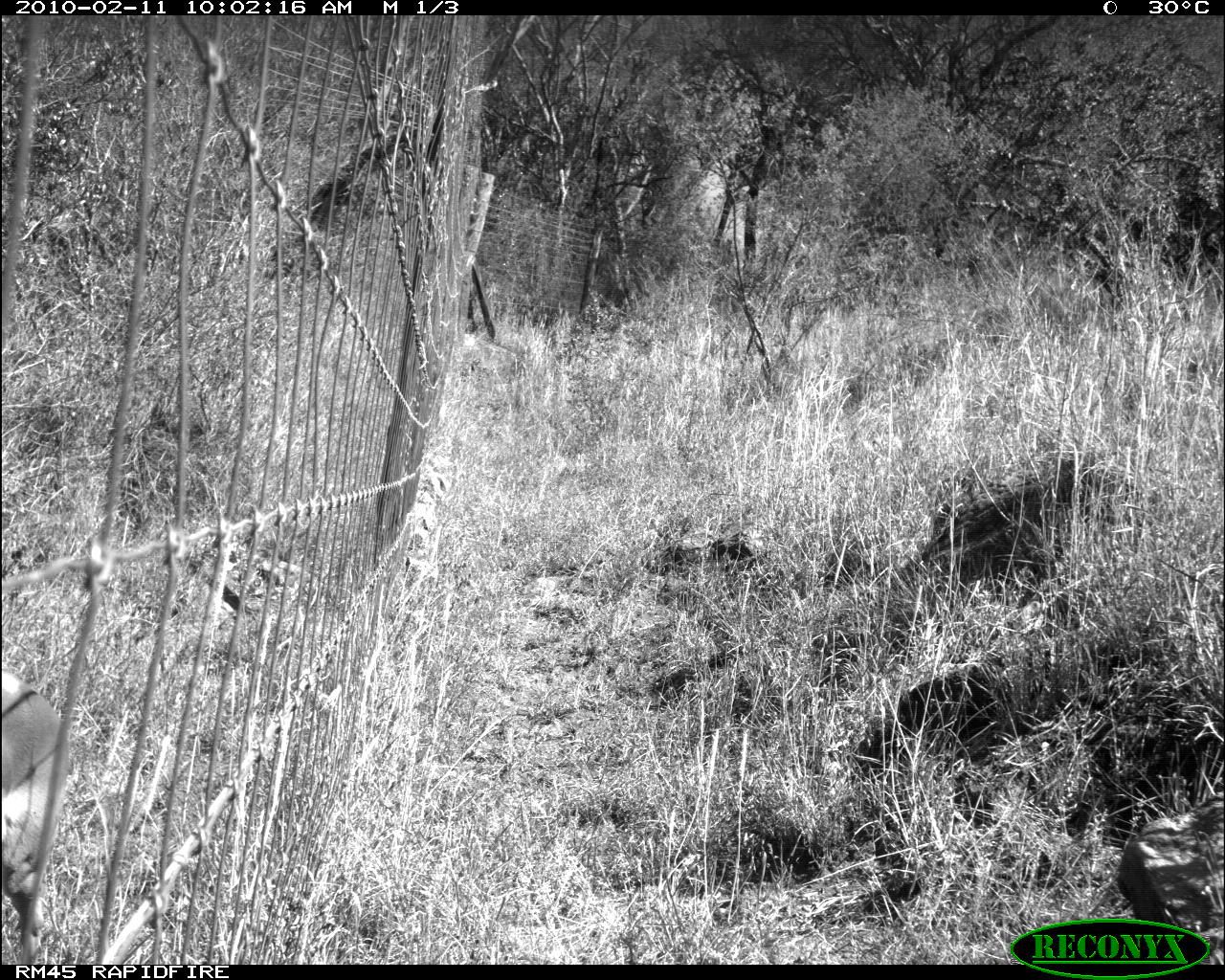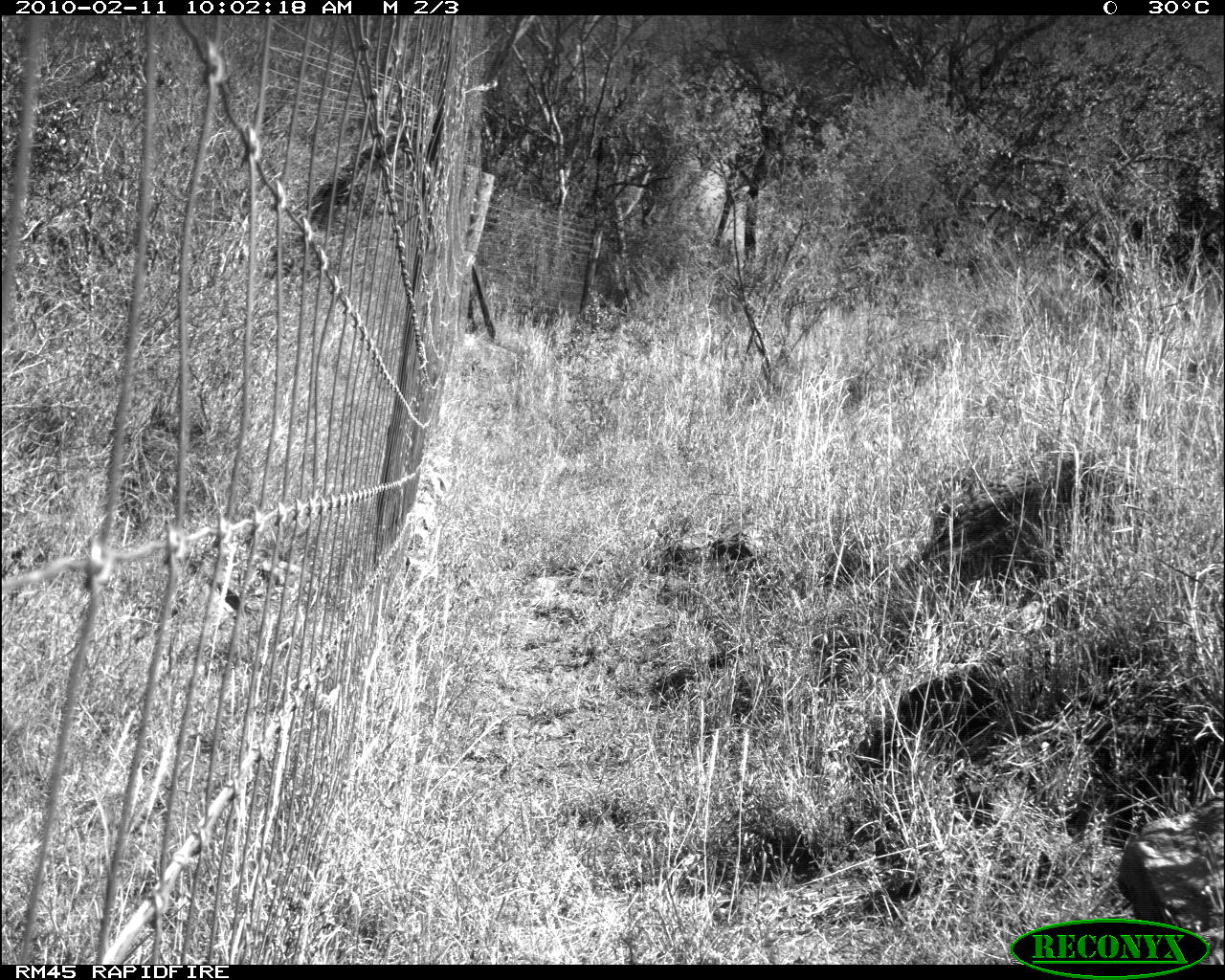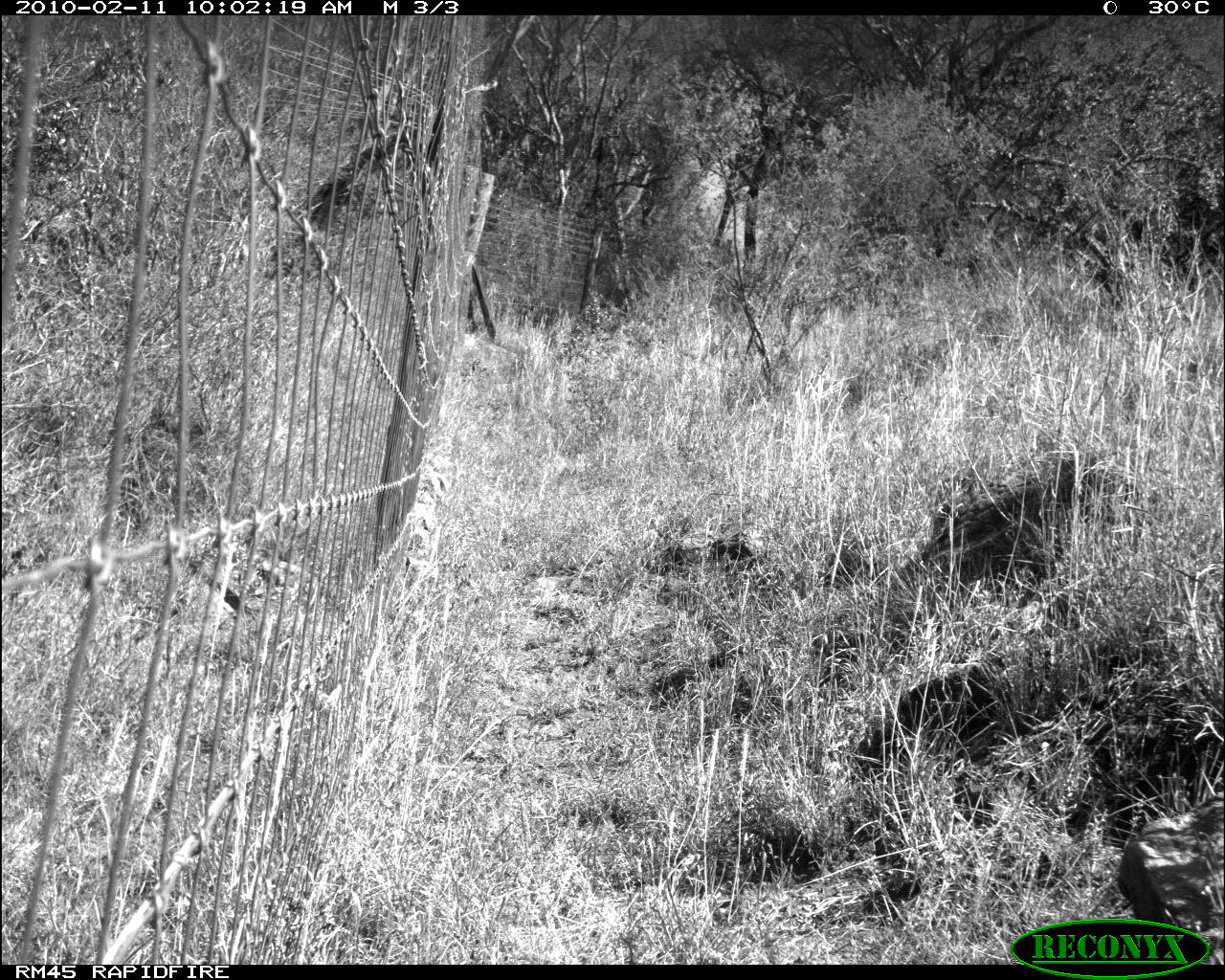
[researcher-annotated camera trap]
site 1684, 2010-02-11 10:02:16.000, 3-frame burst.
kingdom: Animalia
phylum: Chordata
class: Mammalia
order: Artiodactyla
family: Bovidae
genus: Aepyceros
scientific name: Aepyceros melampus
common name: impala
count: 1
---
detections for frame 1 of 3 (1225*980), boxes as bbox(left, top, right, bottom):
aepyceros melampus: bbox(2, 671, 67, 965)